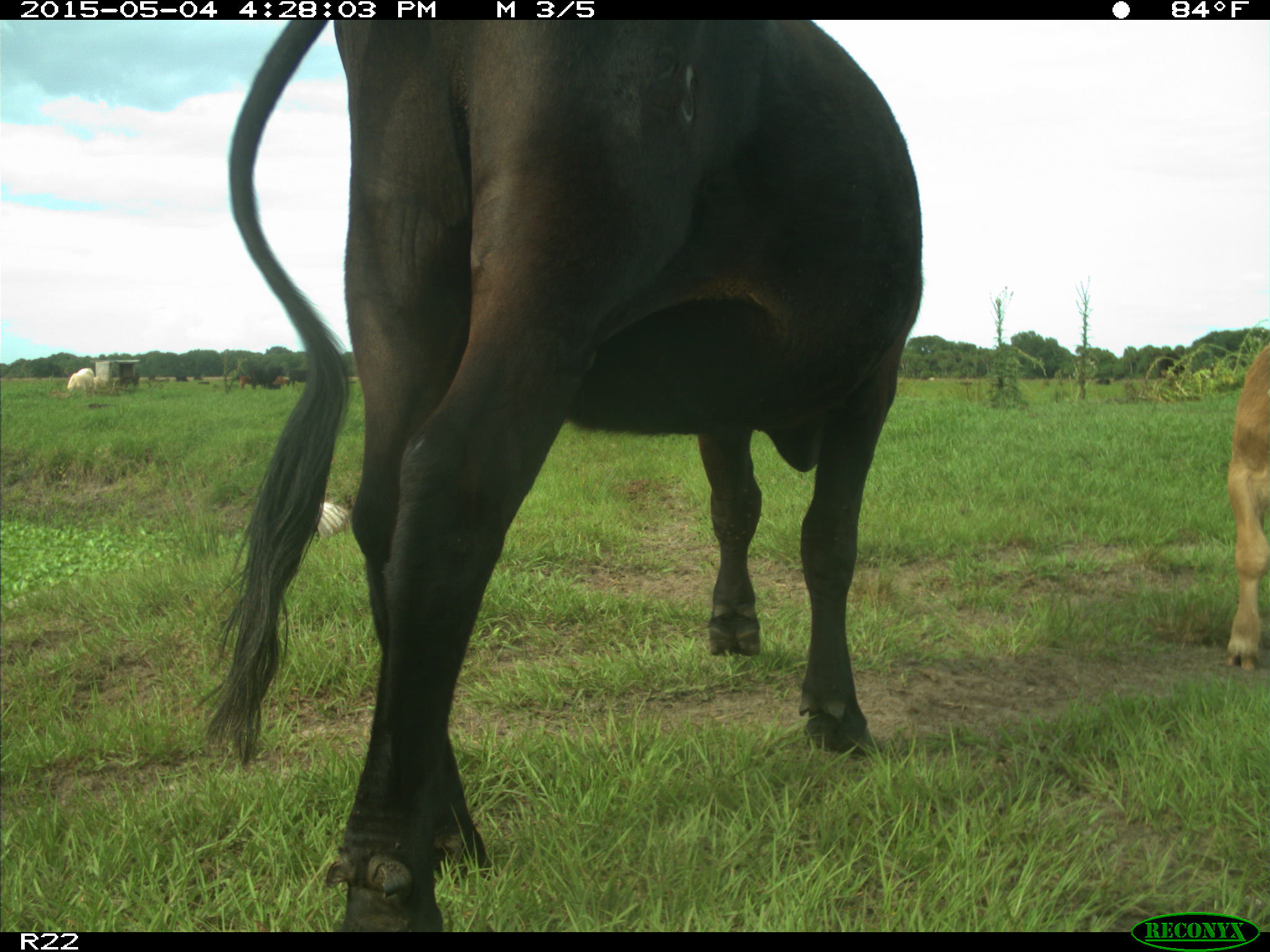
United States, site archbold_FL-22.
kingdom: Animalia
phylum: Chordata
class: Mammalia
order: Artiodactyla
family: Bovidae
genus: Bos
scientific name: Bos taurus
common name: domestic cow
Bos taurus (domestic cow).